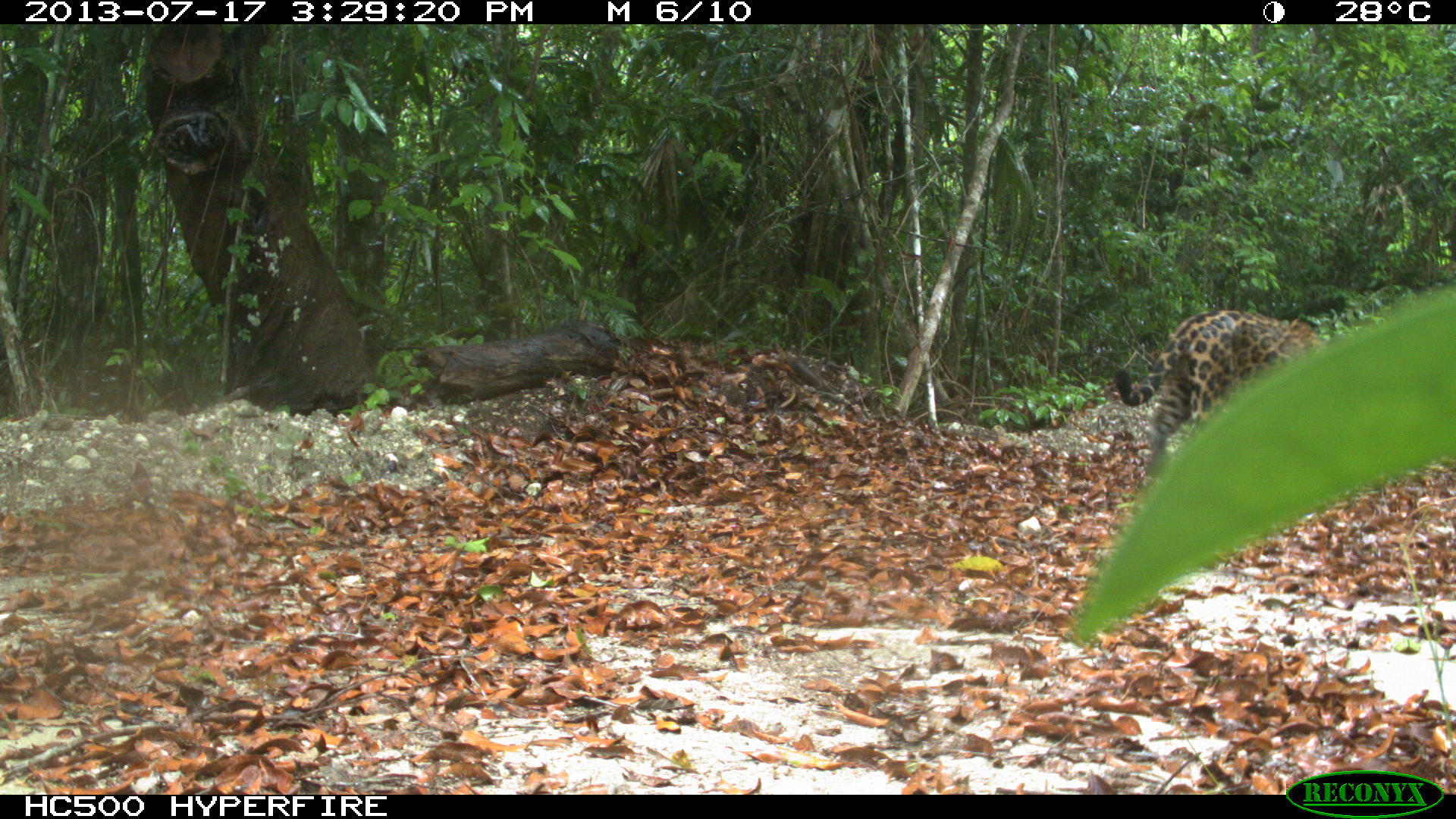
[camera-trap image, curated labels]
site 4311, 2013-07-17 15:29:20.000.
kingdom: Animalia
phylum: Chordata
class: Mammalia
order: Carnivora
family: Felidae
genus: Panthera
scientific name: Panthera onca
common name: jaguar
Panthera onca (jaguar), count 1, sex male.